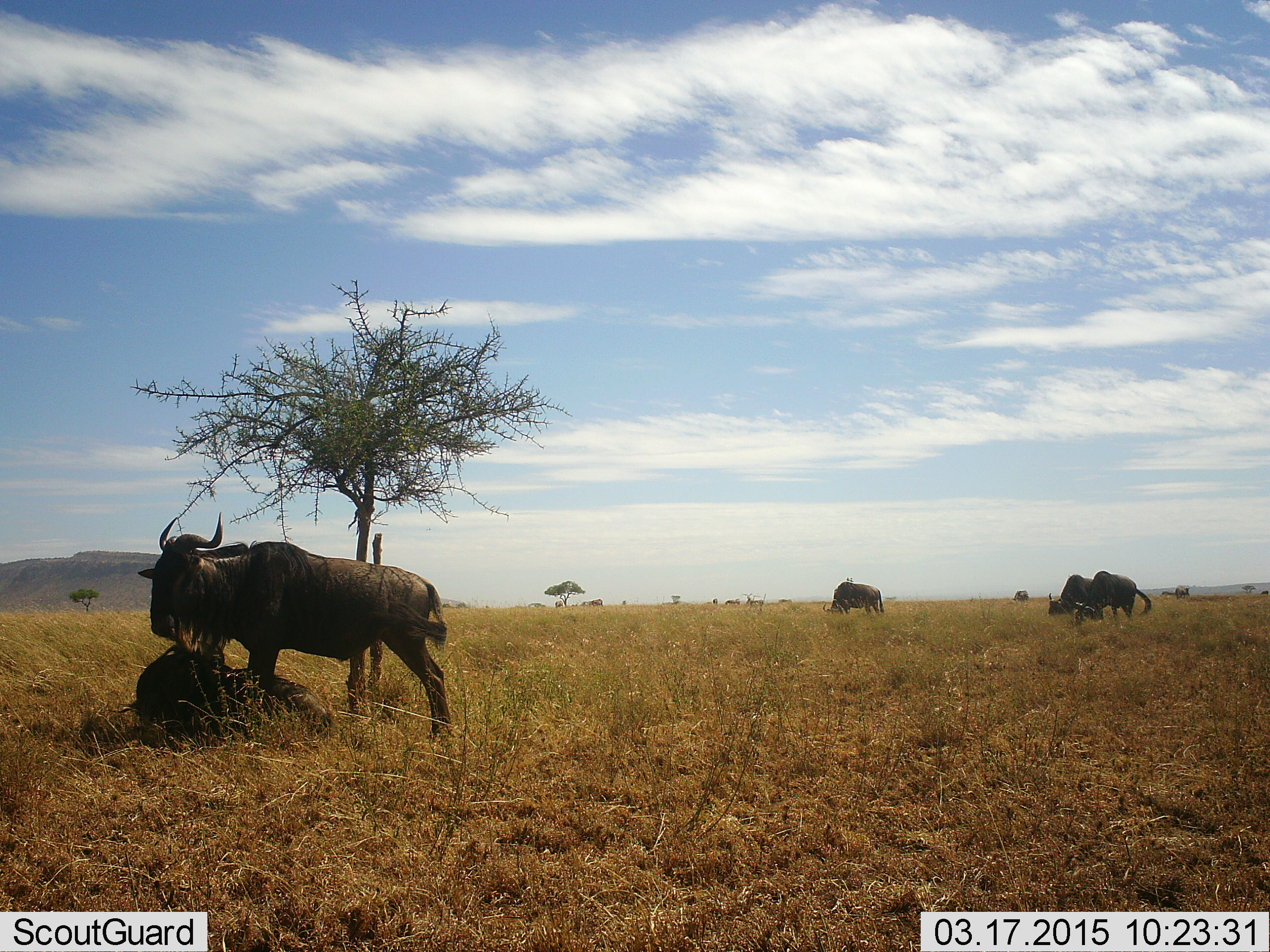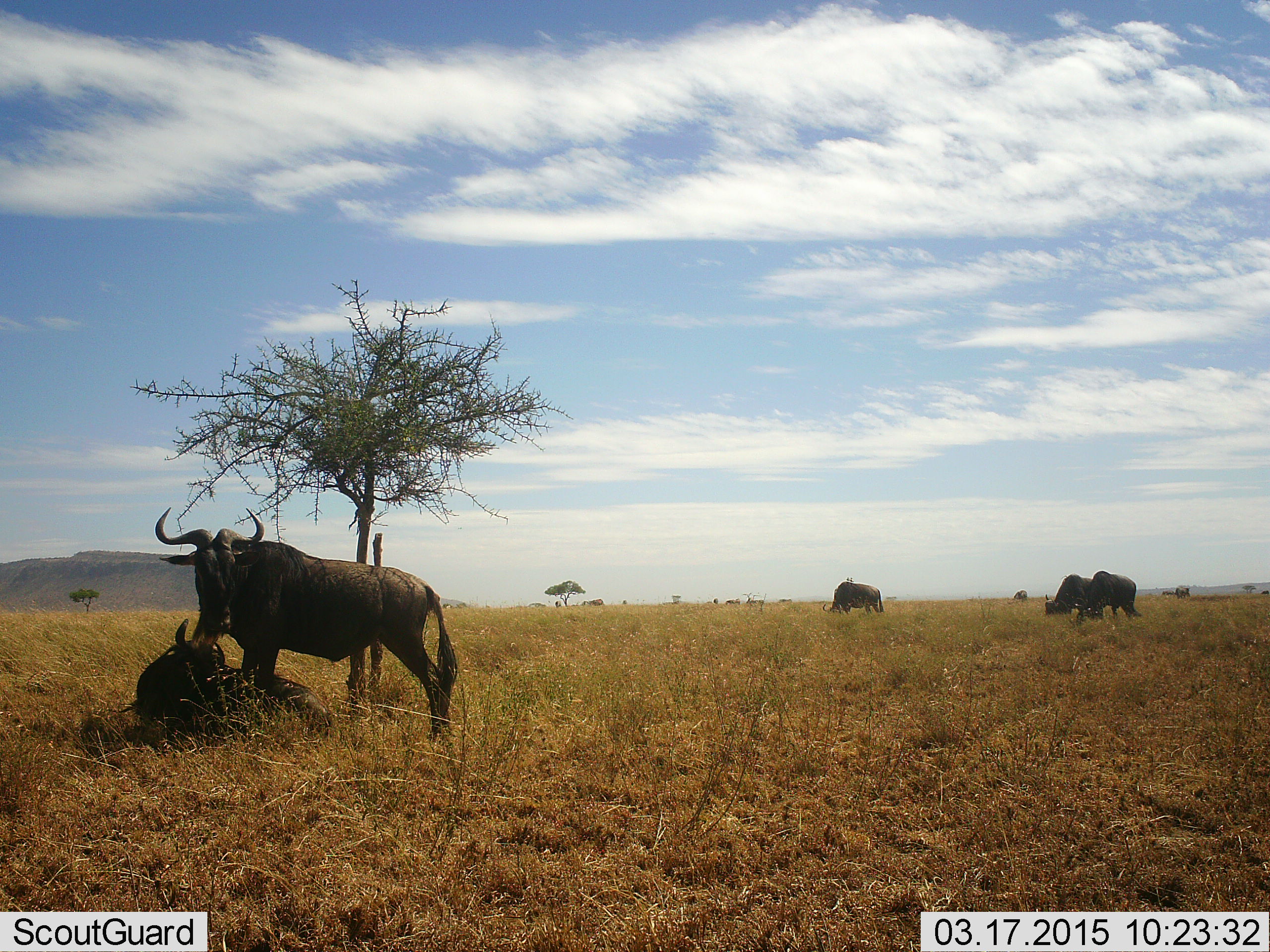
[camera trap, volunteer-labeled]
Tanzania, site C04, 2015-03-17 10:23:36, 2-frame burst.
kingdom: Animalia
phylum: Chordata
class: Mammalia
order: Artiodactyla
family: Bovidae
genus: Connochaetes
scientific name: Connochaetes taurinus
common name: blue wildebeest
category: wildebeest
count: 5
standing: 82%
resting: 91%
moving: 18%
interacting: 9%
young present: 0%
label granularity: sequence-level